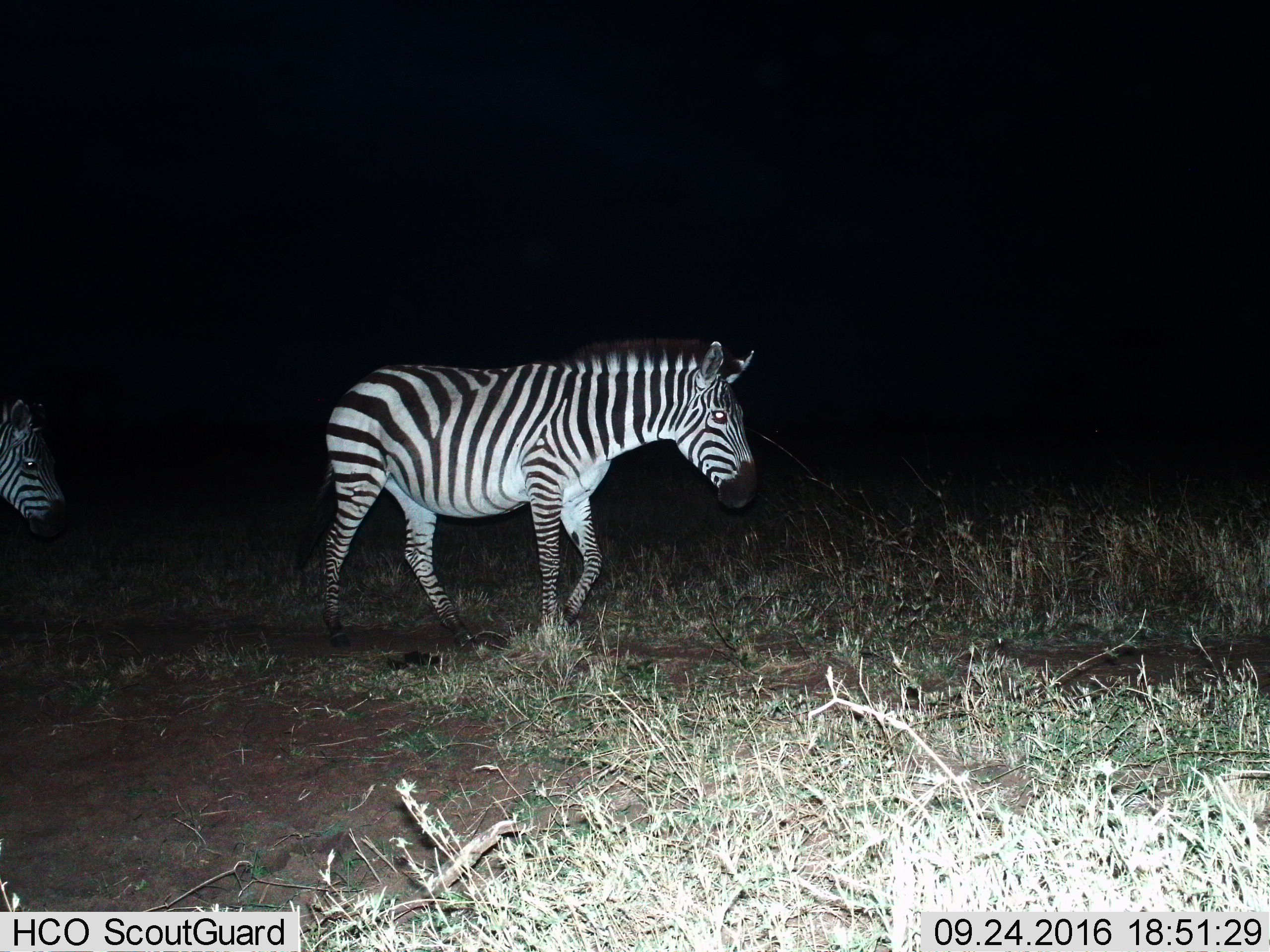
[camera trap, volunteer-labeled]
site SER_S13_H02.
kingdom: Animalia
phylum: Chordata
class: Mammalia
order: Perissodactyla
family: Equidae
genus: Equus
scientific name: Equus quagga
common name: plains zebra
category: zebraplains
Zebraplains (plains zebra) (Equus quagga), count 2. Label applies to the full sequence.